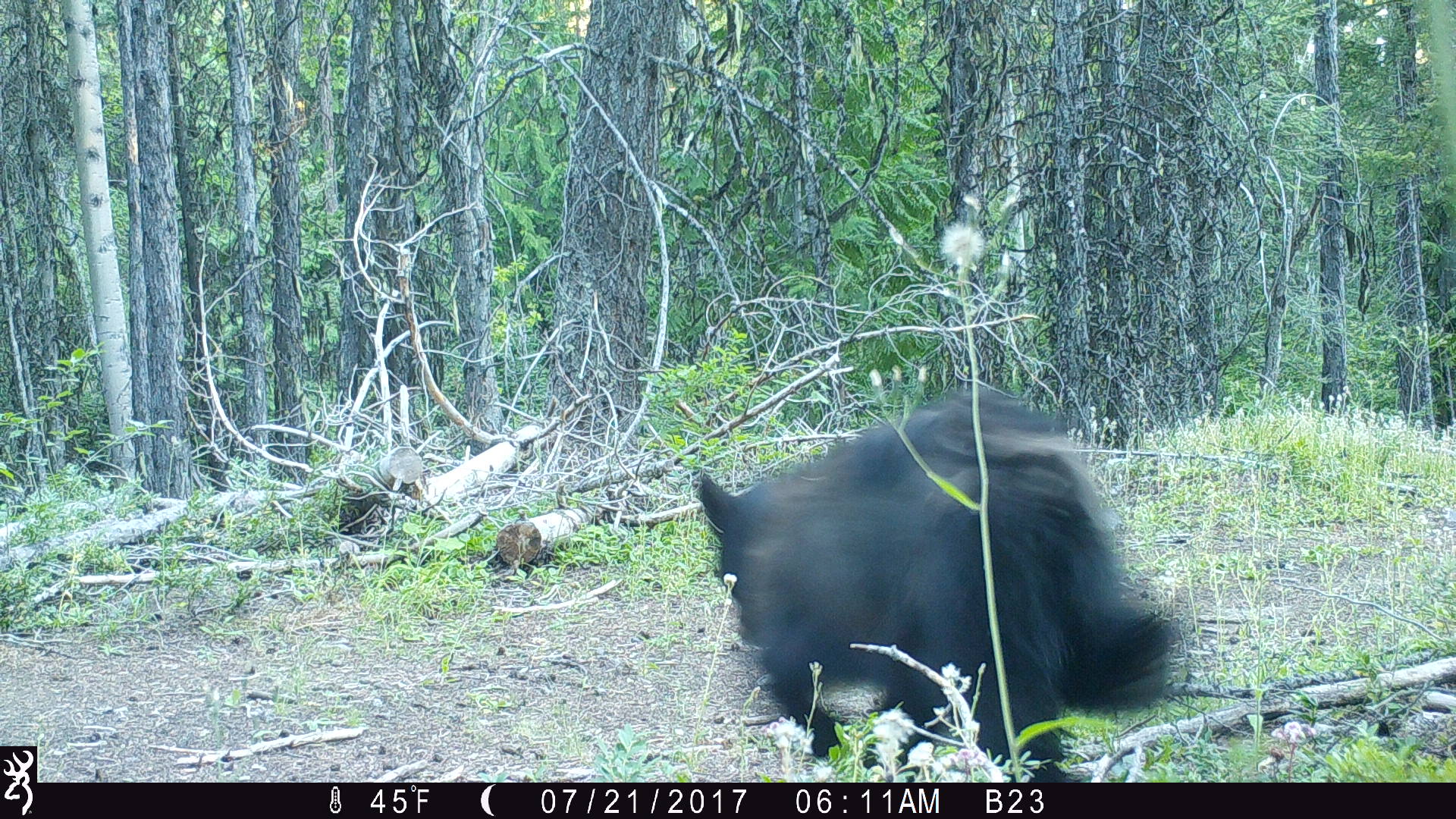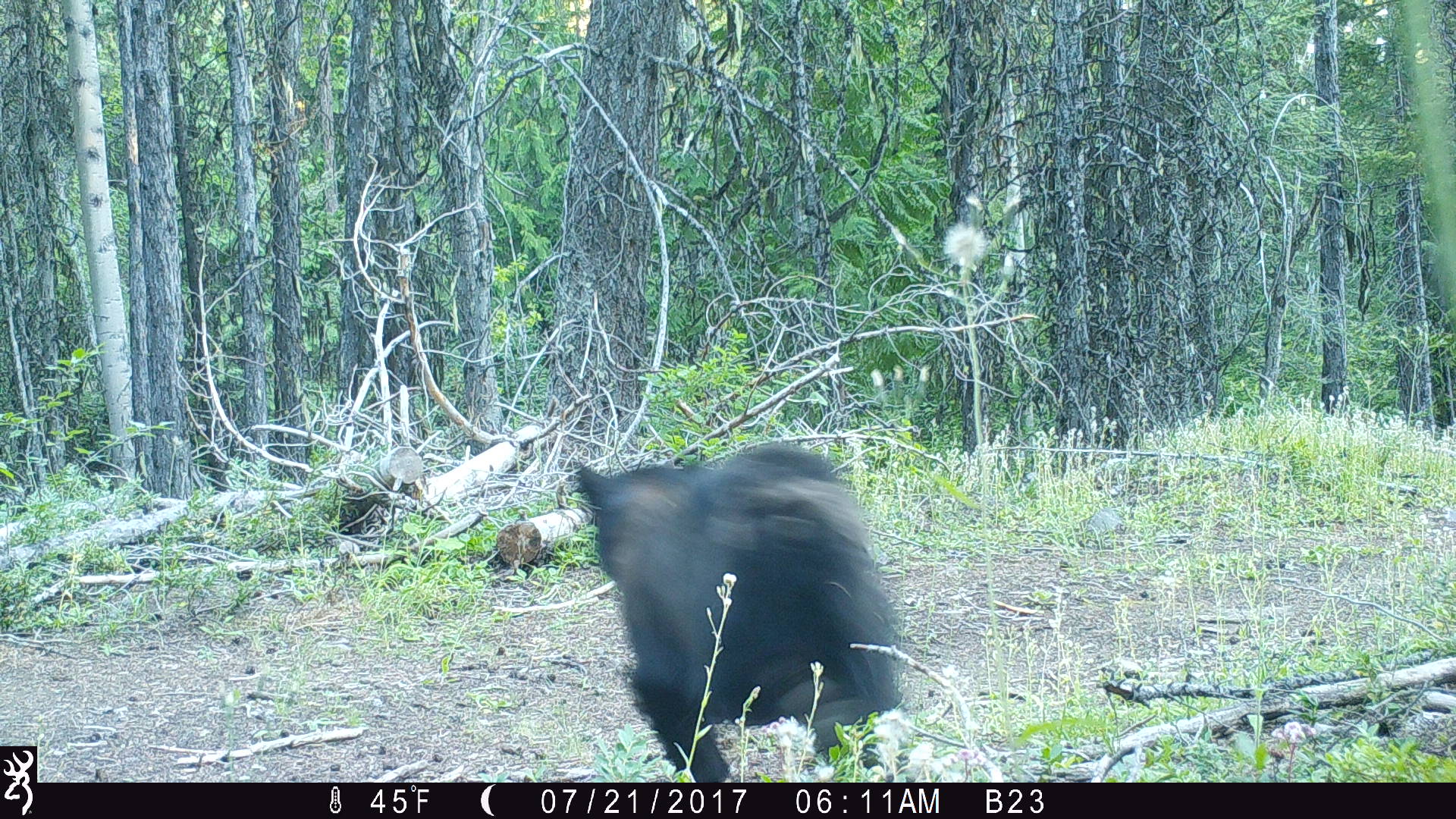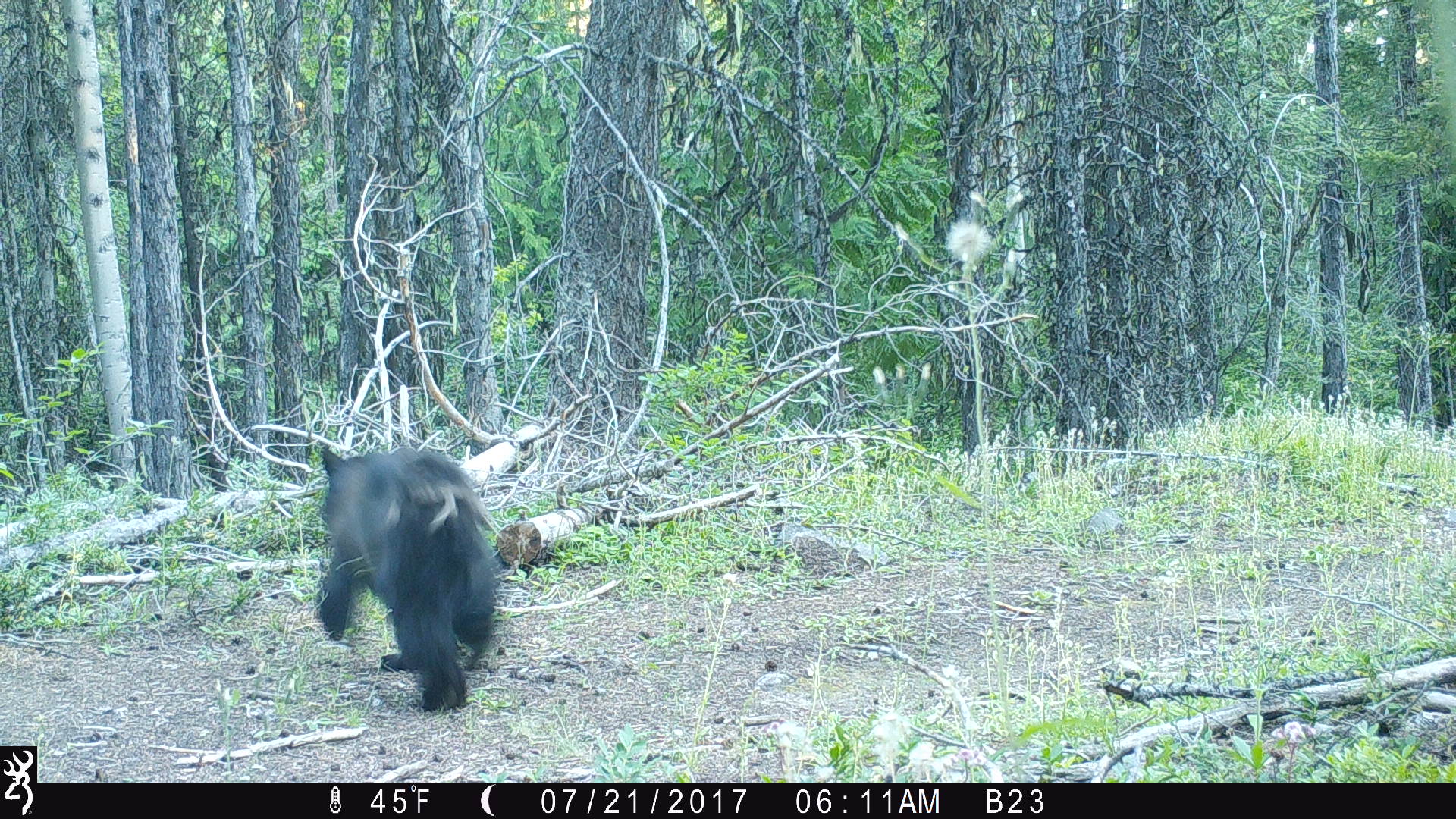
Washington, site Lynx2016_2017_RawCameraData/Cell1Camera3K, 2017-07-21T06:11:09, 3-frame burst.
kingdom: Animalia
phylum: Chordata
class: Mammalia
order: Carnivora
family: Ursidae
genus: Ursus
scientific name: Ursus americanus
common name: american black bear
Ursus americanus (american black bear). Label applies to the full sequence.